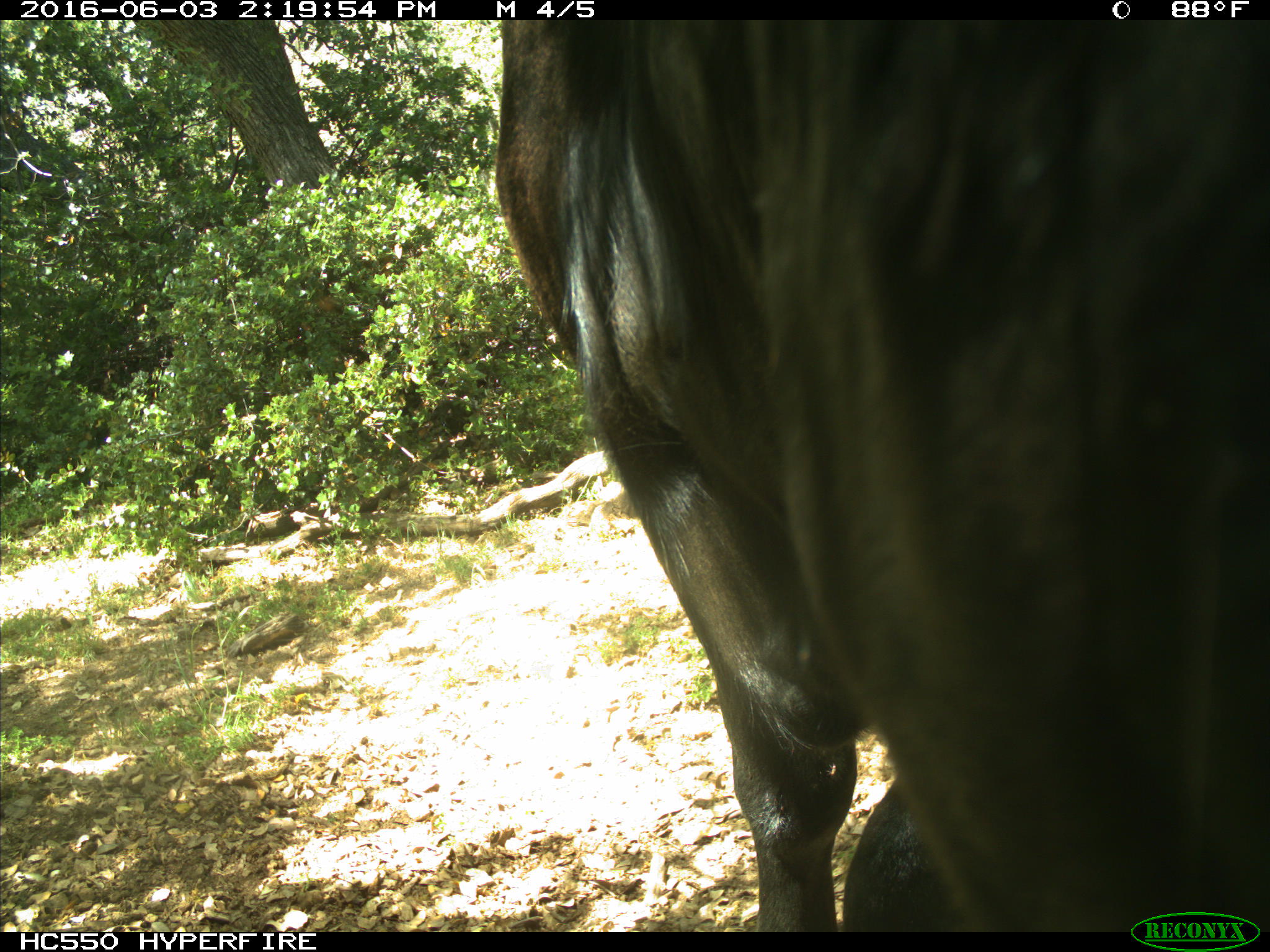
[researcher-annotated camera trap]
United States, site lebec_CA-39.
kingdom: Animalia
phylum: Chordata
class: Mammalia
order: Artiodactyla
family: Bovidae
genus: Bos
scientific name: Bos taurus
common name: domestic cow